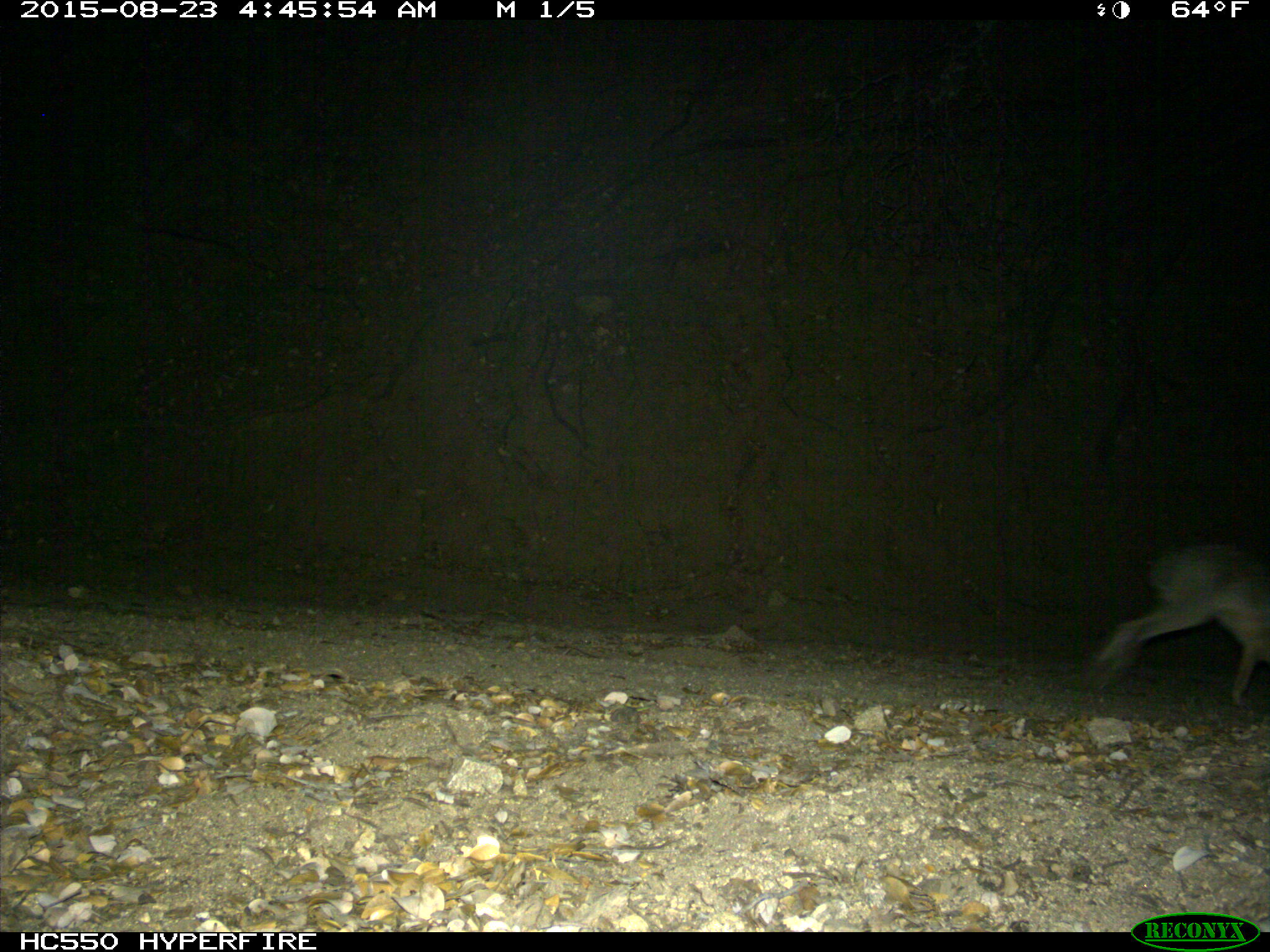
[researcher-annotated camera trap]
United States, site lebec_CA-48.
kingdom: Animalia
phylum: Chordata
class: Mammalia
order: Lagomorpha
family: Leporidae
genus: Lepus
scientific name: Lepus californicus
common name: black-tailed jackrabbit